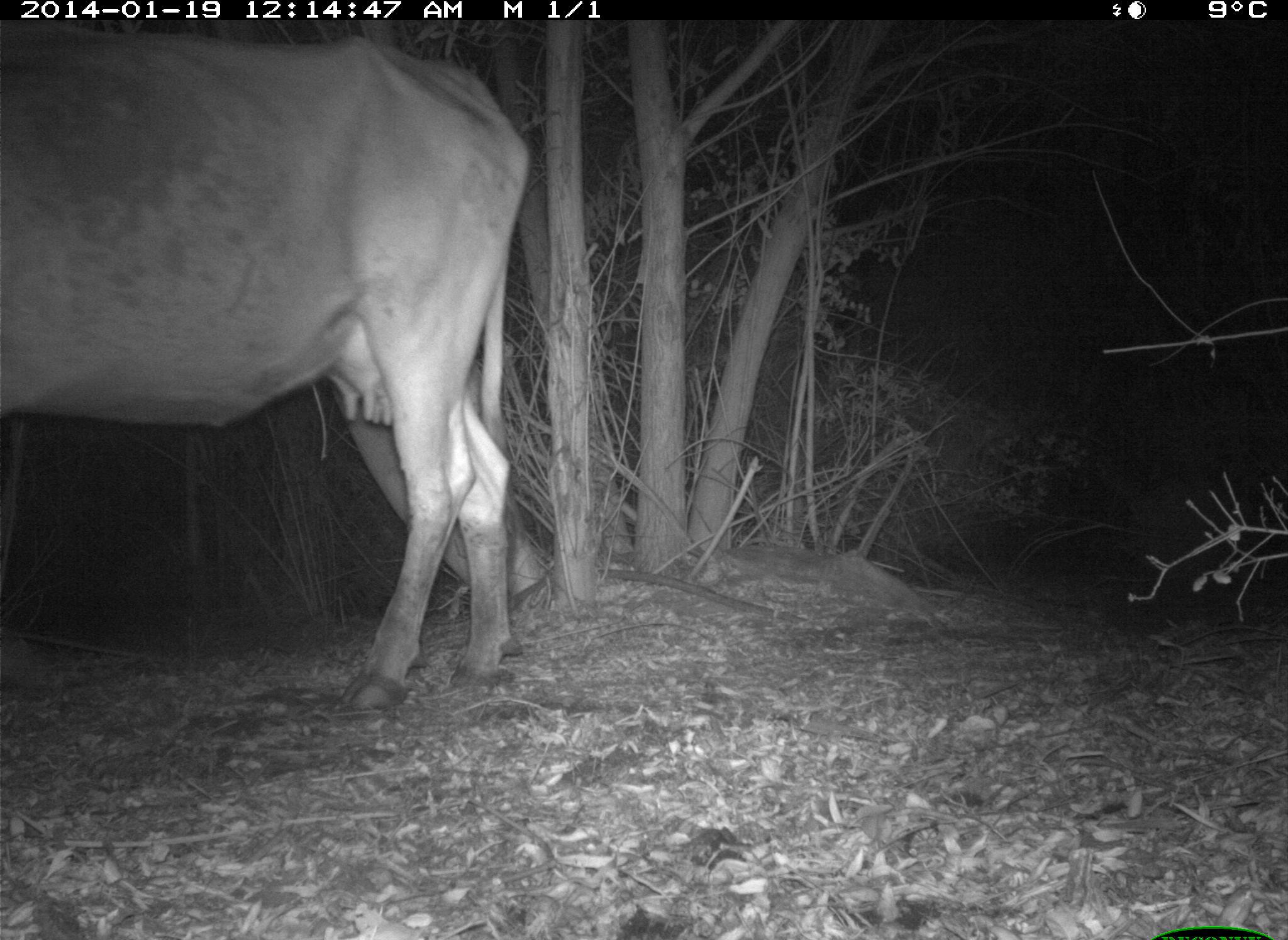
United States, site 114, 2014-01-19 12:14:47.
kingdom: Animalia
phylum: Chordata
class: Mammalia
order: Artiodactyla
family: Bovidae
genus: Bos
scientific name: Bos taurus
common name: cow